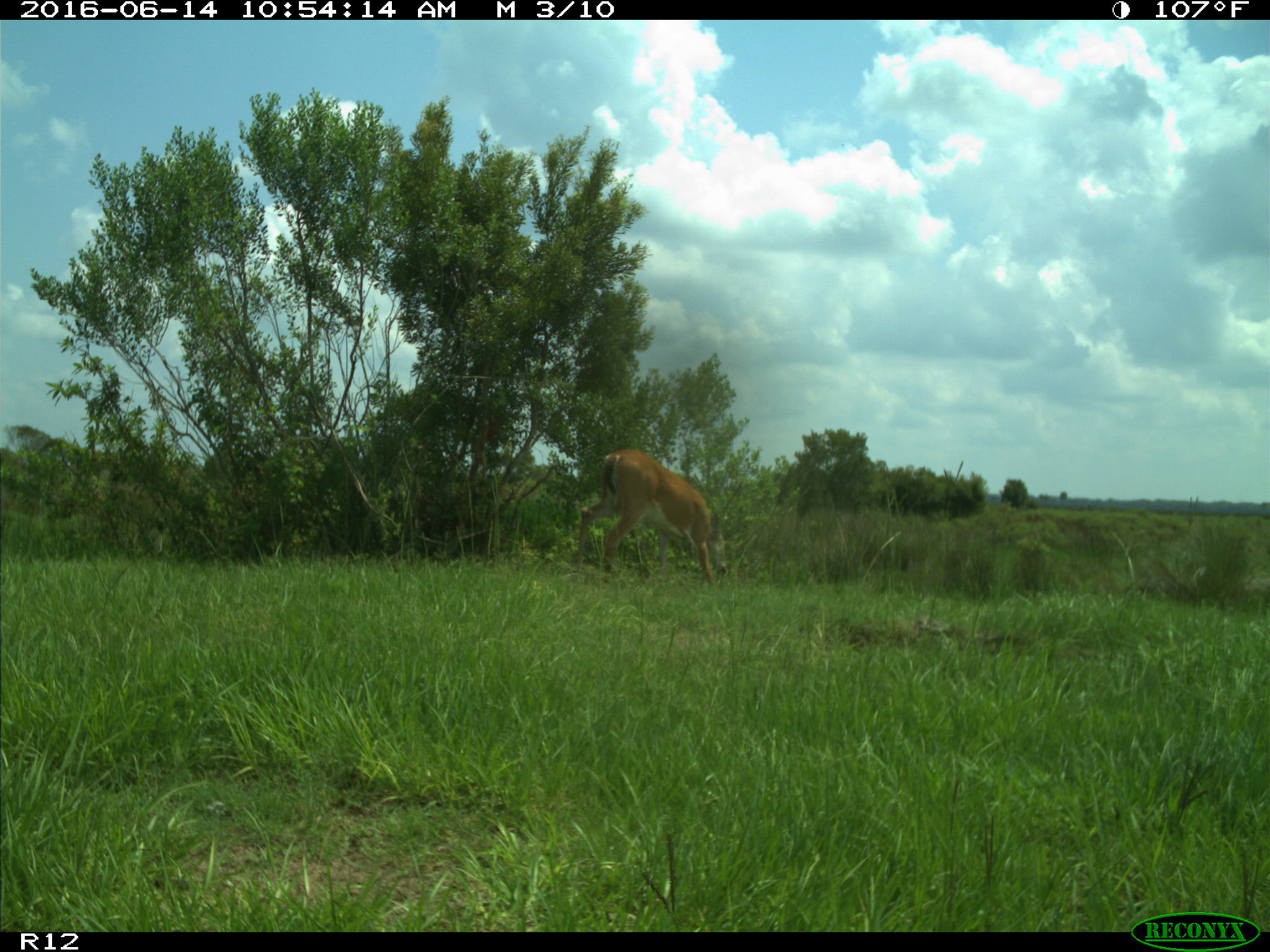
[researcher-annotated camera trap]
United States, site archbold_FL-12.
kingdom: Animalia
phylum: Chordata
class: Mammalia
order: Artiodactyla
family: Cervidae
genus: Odocoileus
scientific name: Odocoileus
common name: deer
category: unidentified deer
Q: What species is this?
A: Unidentified deer (deer) (Odocoileus).